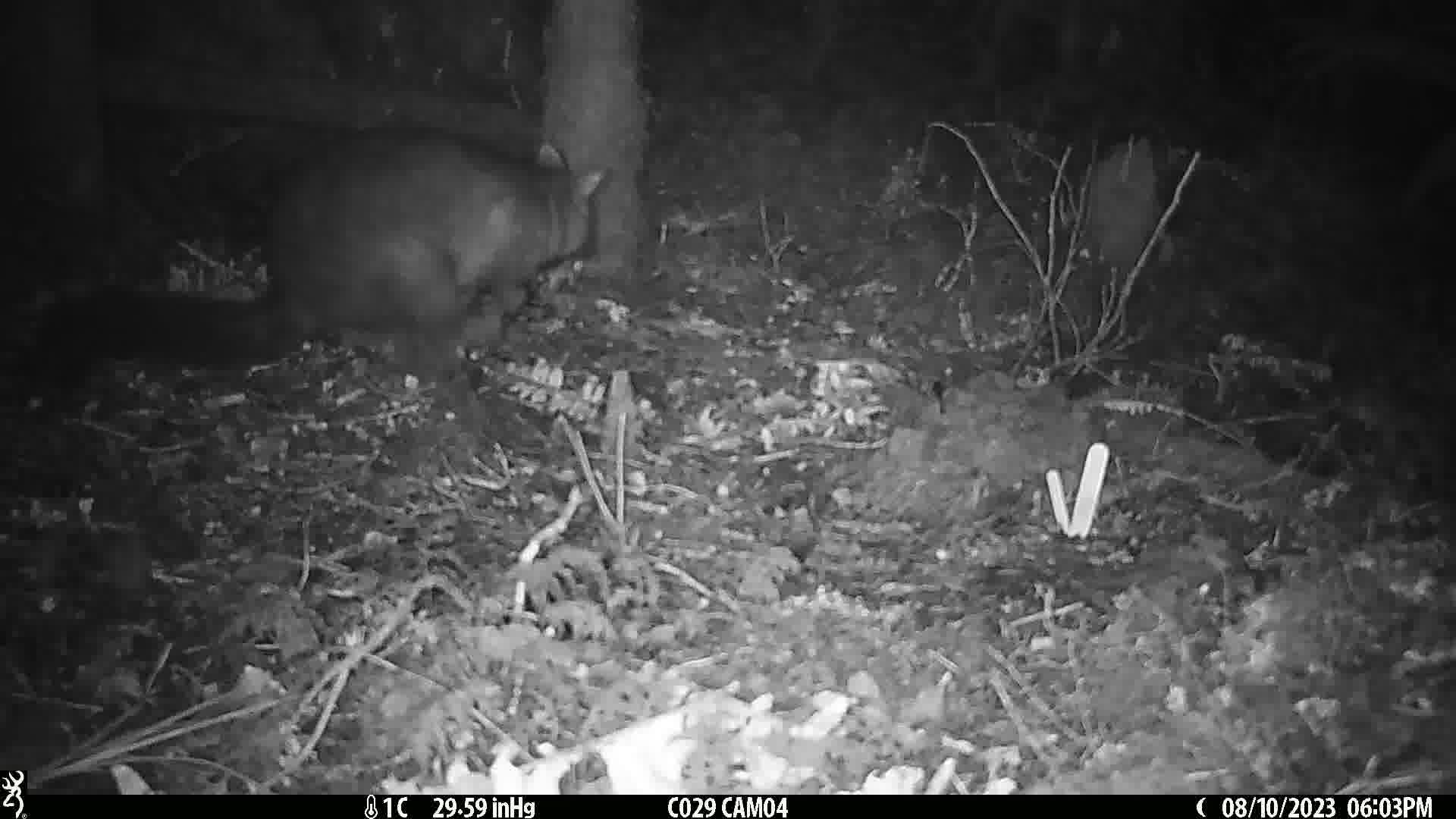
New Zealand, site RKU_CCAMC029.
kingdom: Animalia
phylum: Chordata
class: Mammalia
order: Diprotodontia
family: Phalangeridae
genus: Trichosurus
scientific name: Trichosurus vulpecula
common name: common brushtail possum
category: possum